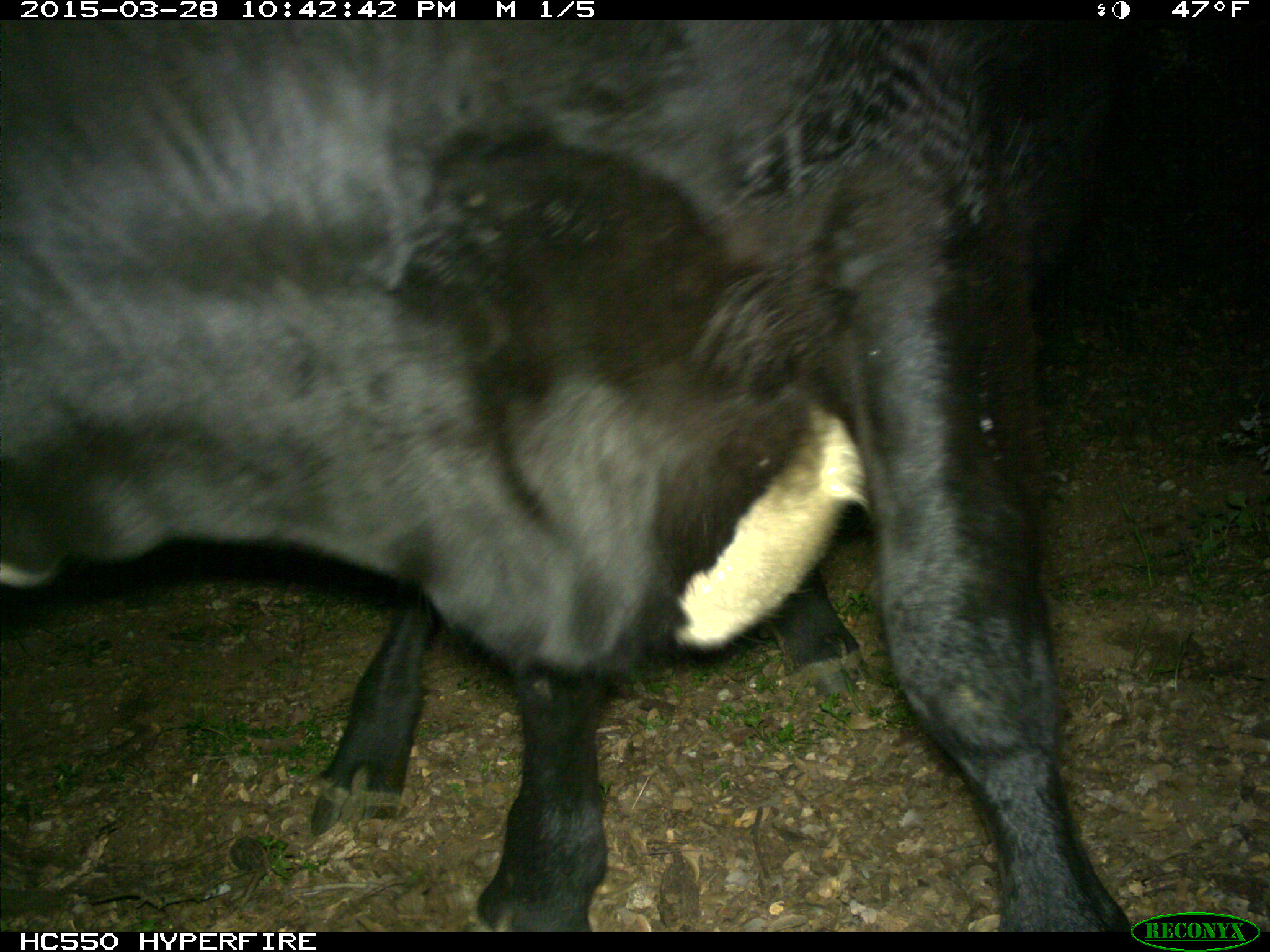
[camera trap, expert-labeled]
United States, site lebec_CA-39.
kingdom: Animalia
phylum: Chordata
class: Mammalia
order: Artiodactyla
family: Bovidae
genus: Bos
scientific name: Bos taurus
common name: domestic cow